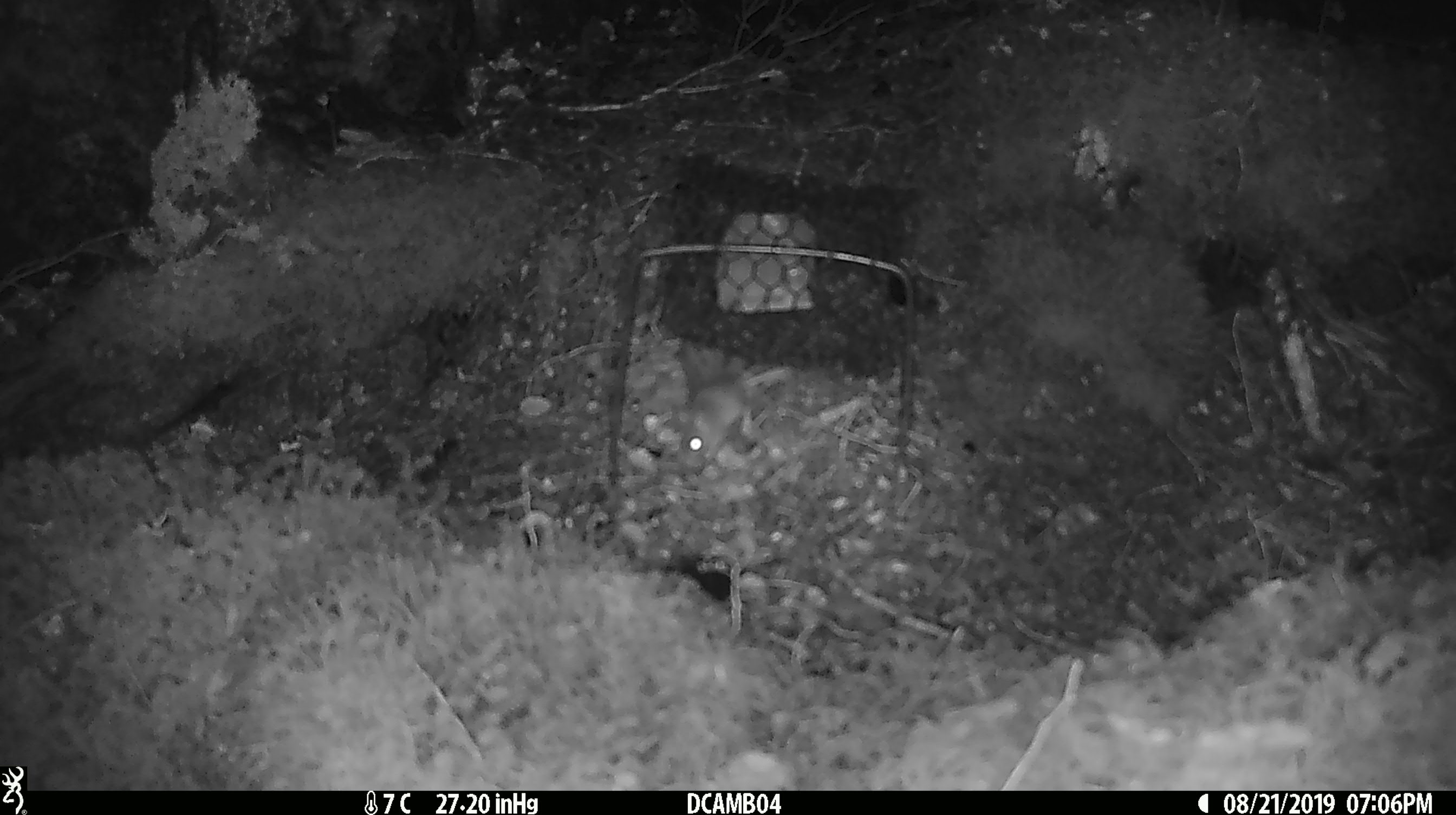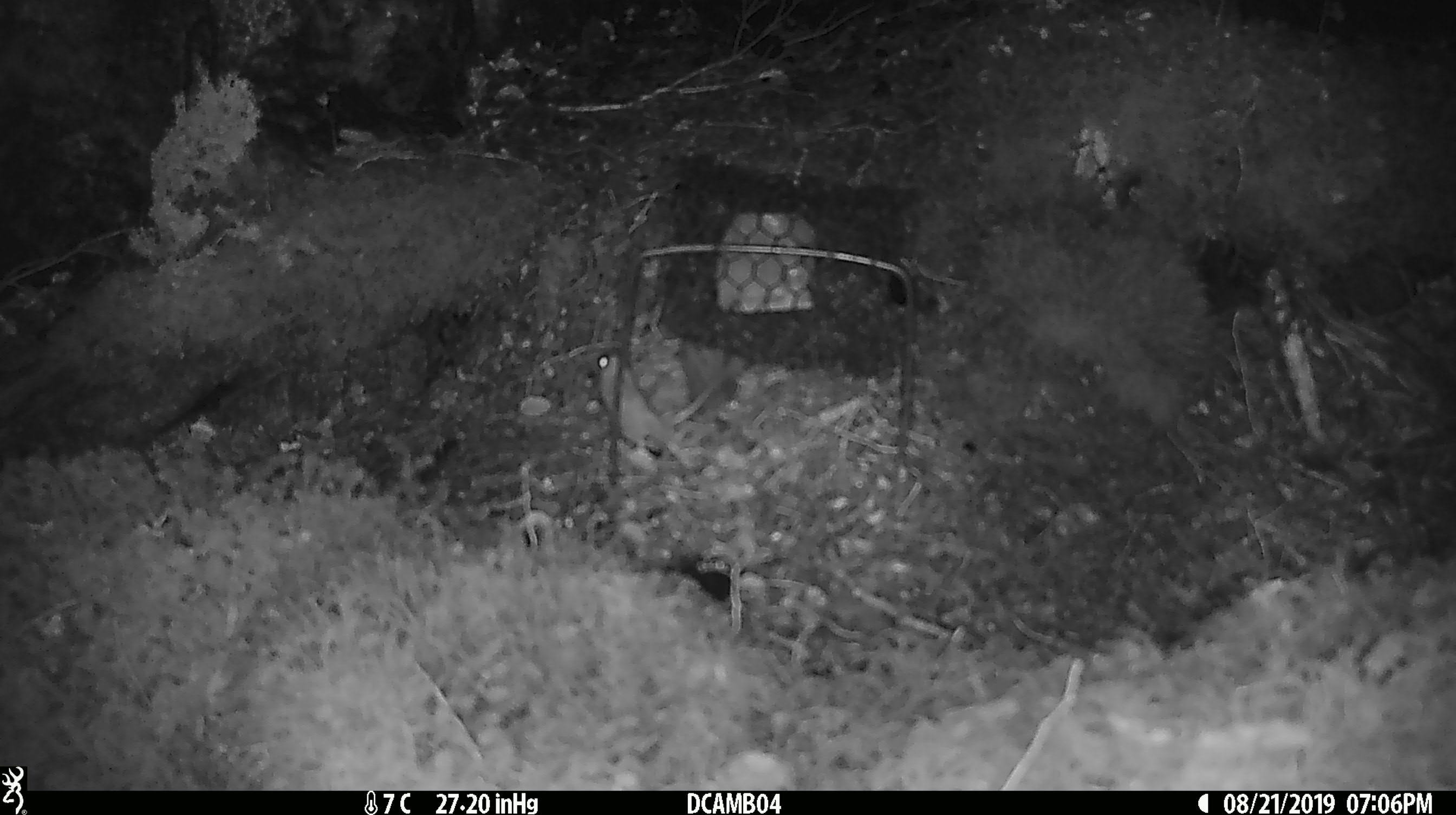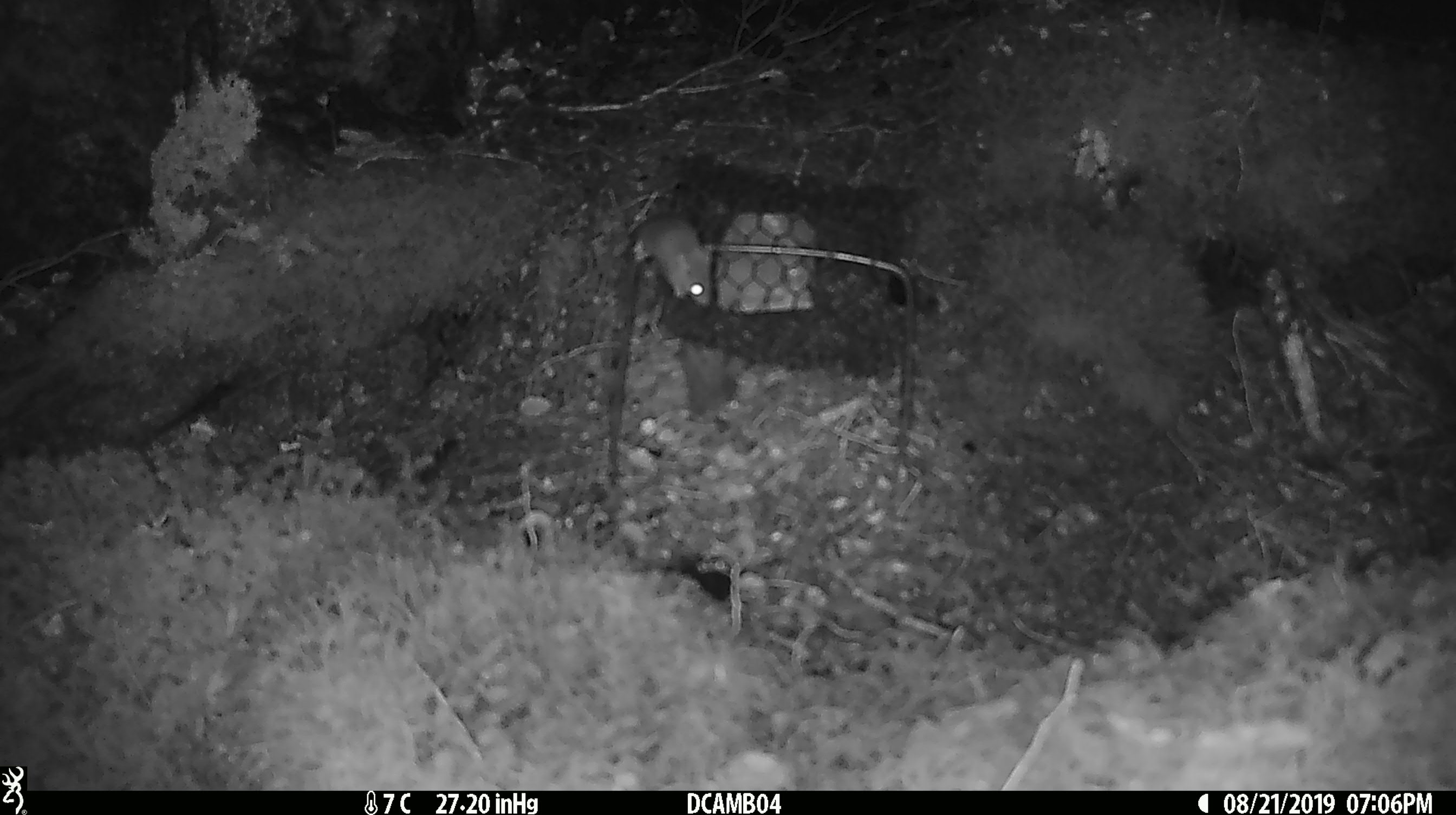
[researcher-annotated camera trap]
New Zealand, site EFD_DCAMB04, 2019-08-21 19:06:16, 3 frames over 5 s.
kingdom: Animalia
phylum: Chordata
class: Mammalia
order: Rodentia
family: Muridae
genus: Mus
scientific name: Mus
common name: mouse